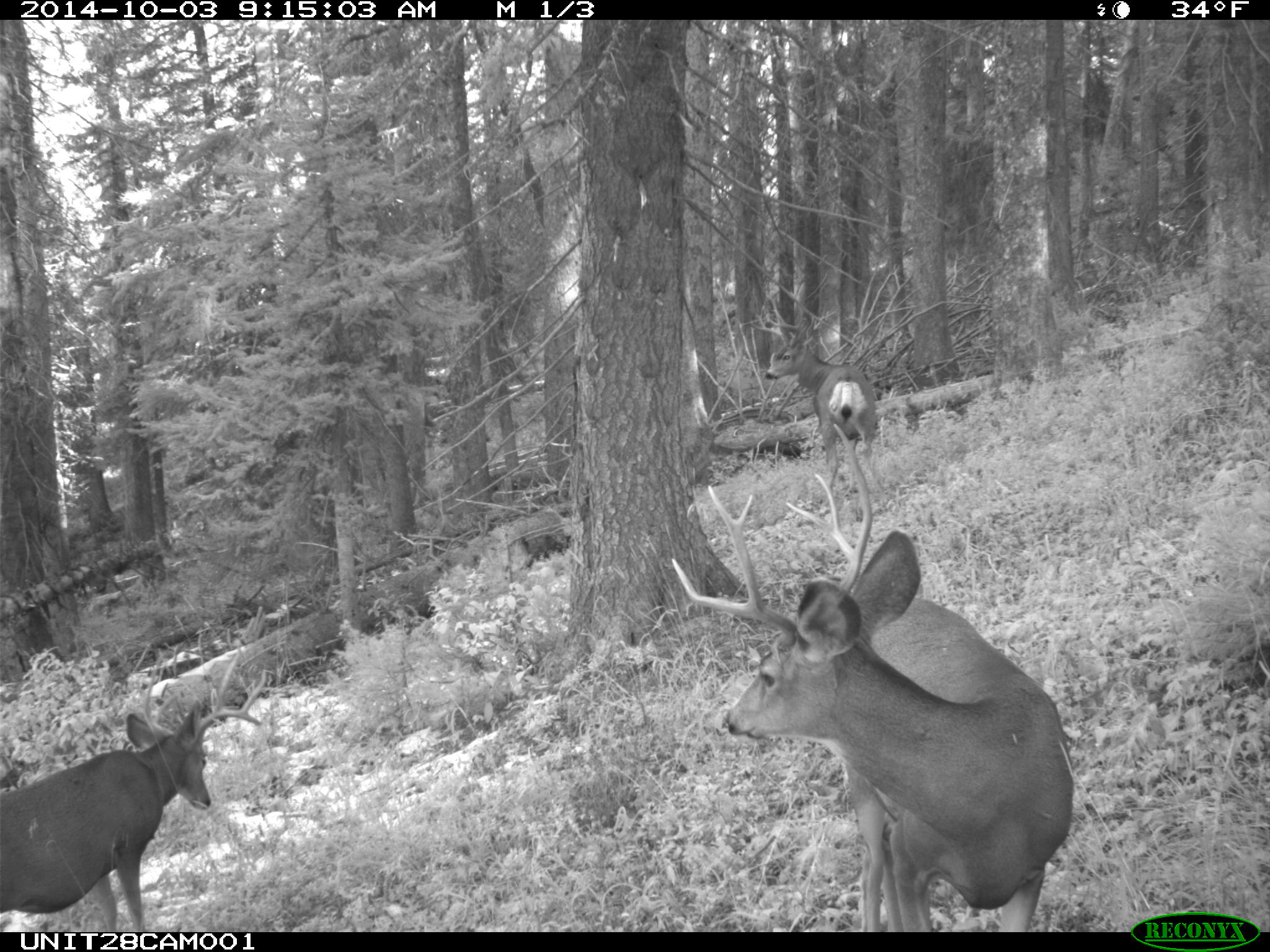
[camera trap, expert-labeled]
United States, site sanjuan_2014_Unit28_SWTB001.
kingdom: Animalia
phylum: Chordata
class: Mammalia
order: Artiodactyla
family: Cervidae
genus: Odocoileus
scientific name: Odocoileus hemionus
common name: mule deer